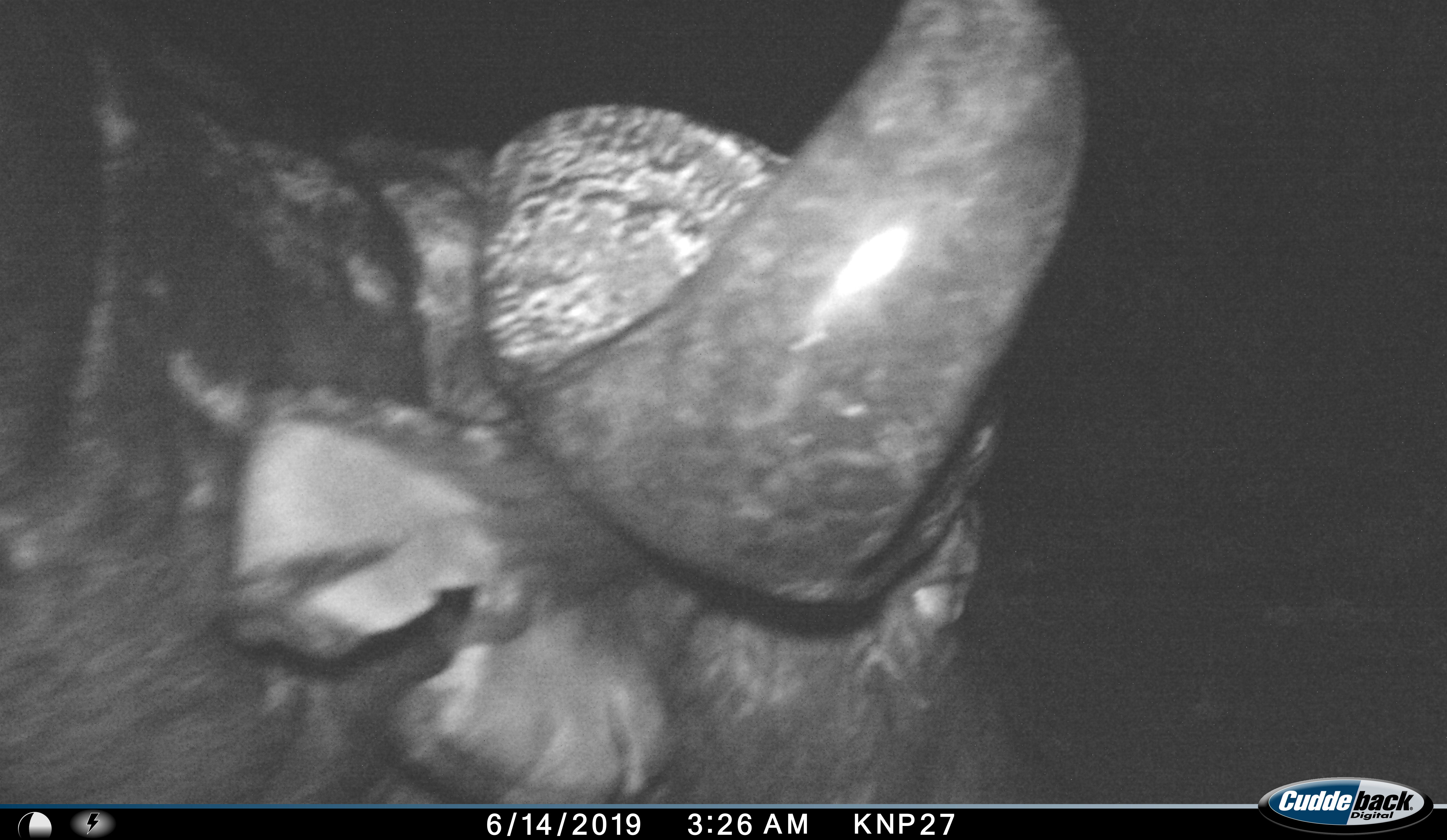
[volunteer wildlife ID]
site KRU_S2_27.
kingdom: Animalia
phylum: Chordata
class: Mammalia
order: Artiodactyla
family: Bovidae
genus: Syncerus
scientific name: Syncerus caffer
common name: african buffalo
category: buffalo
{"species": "buffalo (african buffalo) (Syncerus caffer)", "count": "1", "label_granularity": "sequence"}